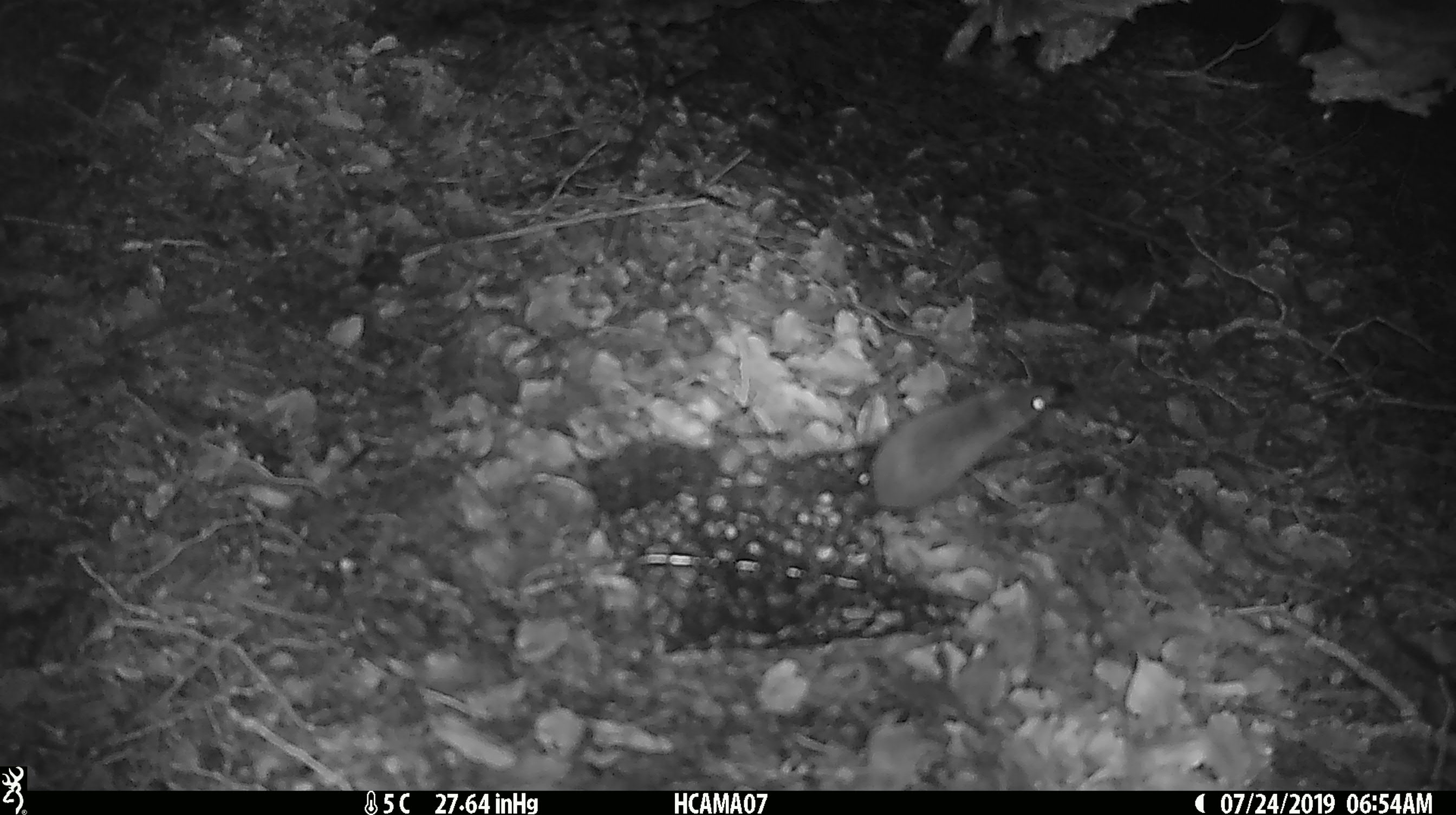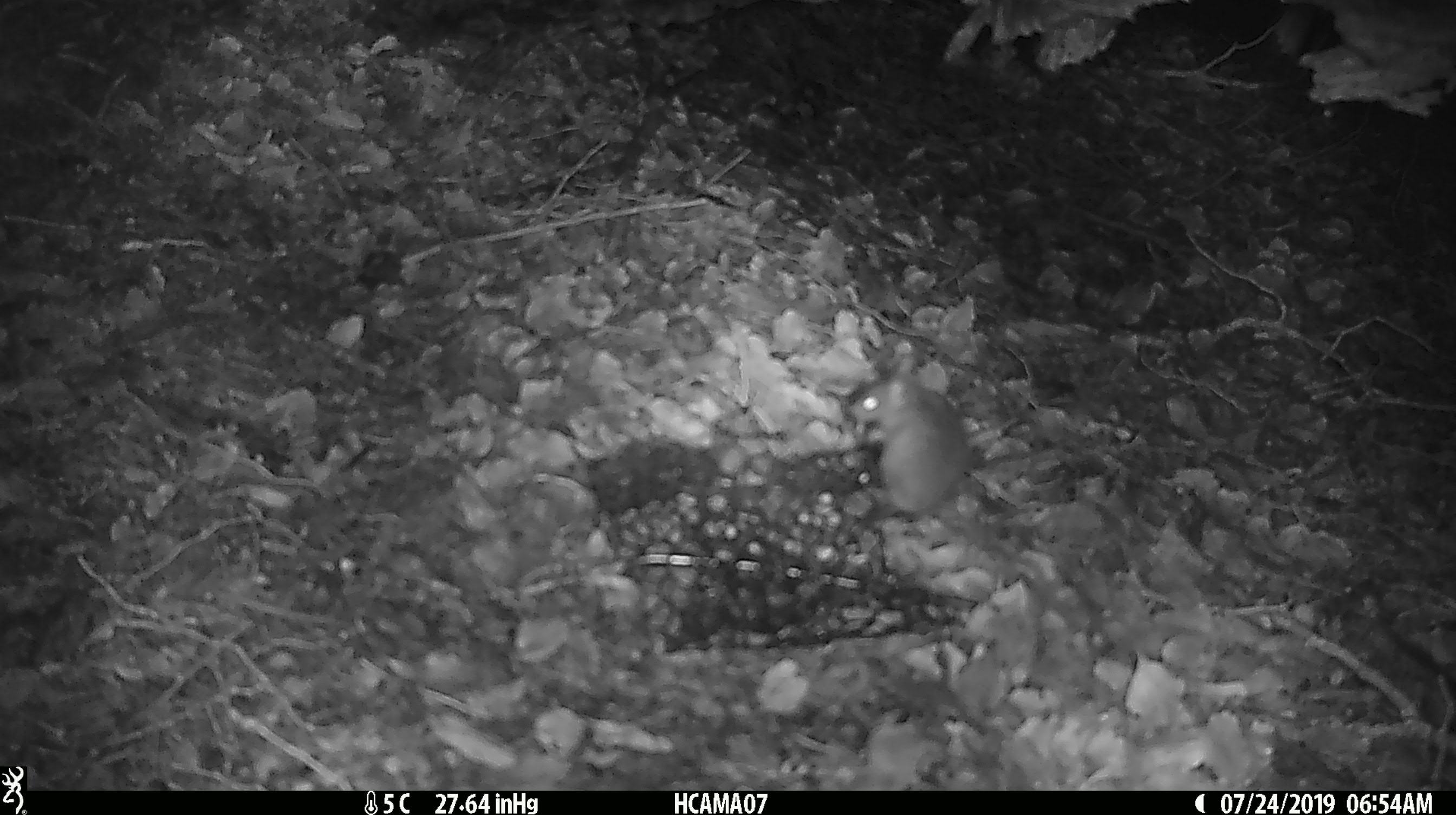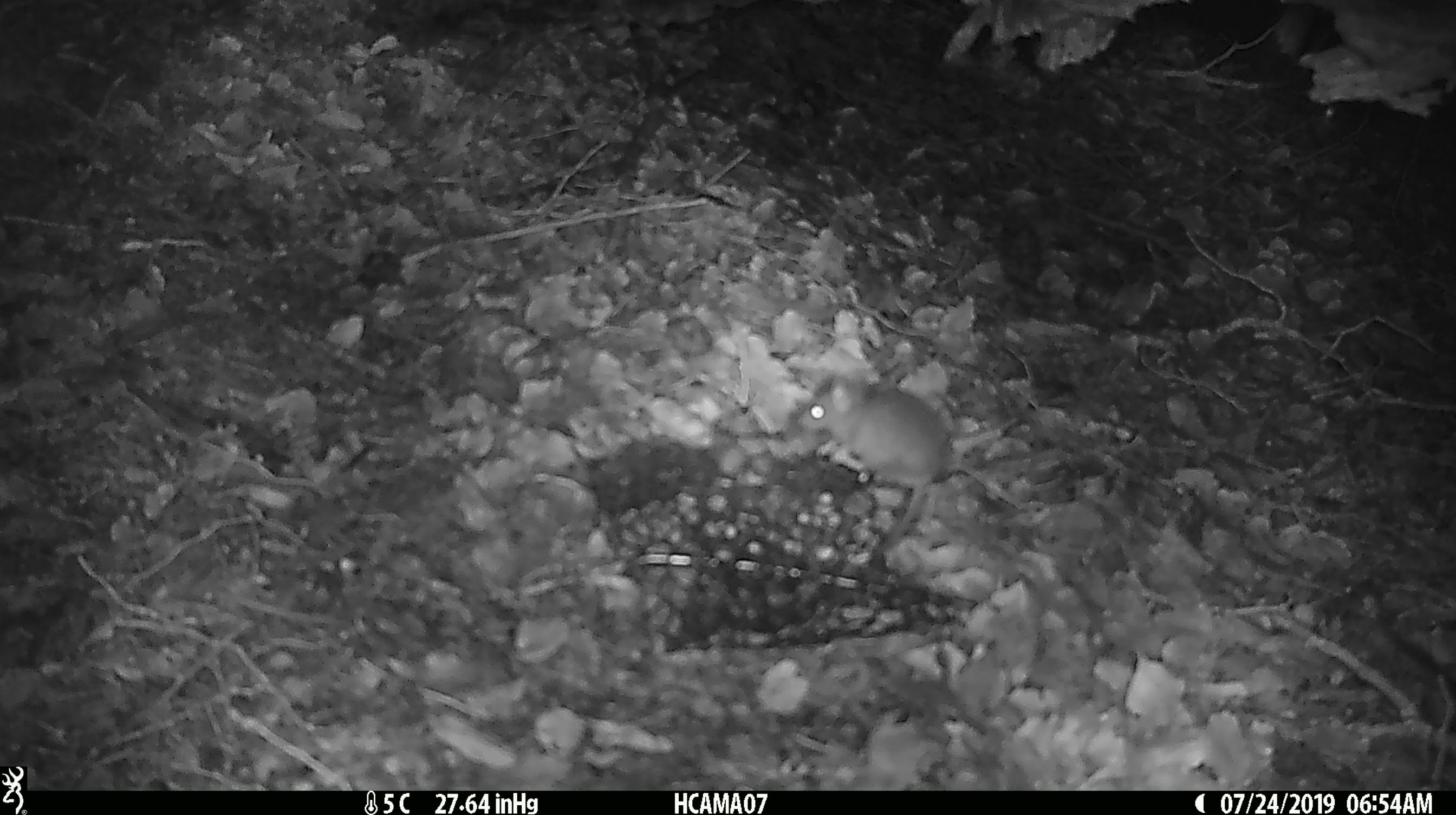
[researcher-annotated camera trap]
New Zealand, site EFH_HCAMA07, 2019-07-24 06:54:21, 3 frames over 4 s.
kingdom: Animalia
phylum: Chordata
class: Mammalia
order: Rodentia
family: Muridae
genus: Mus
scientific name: Mus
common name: mouse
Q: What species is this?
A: Mouse (Mus).